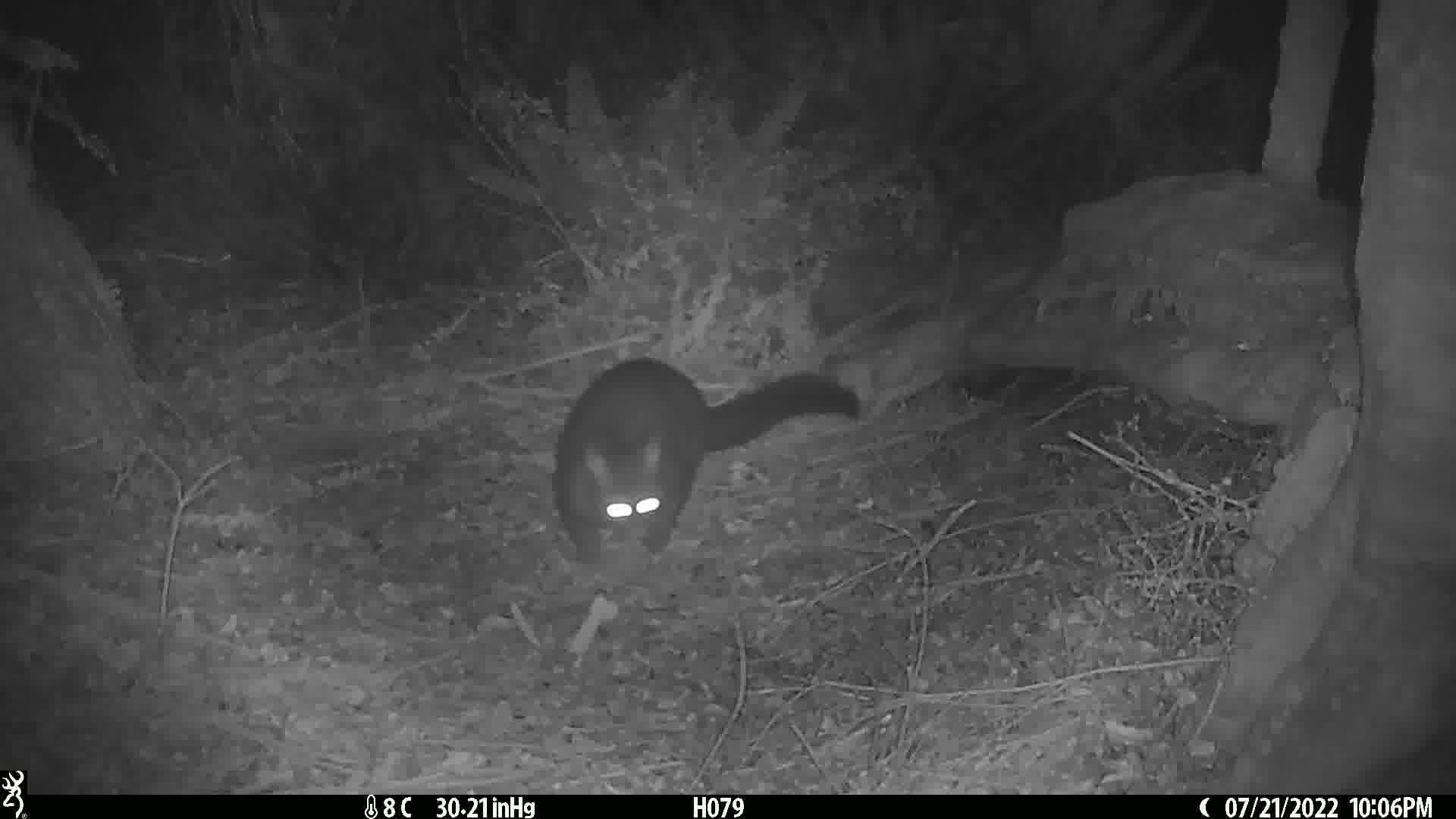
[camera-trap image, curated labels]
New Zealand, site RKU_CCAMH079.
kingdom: Animalia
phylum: Chordata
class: Mammalia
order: Diprotodontia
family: Phalangeridae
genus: Trichosurus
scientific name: Trichosurus vulpecula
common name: common brushtail possum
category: possum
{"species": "possum (common brushtail possum) (Trichosurus vulpecula)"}